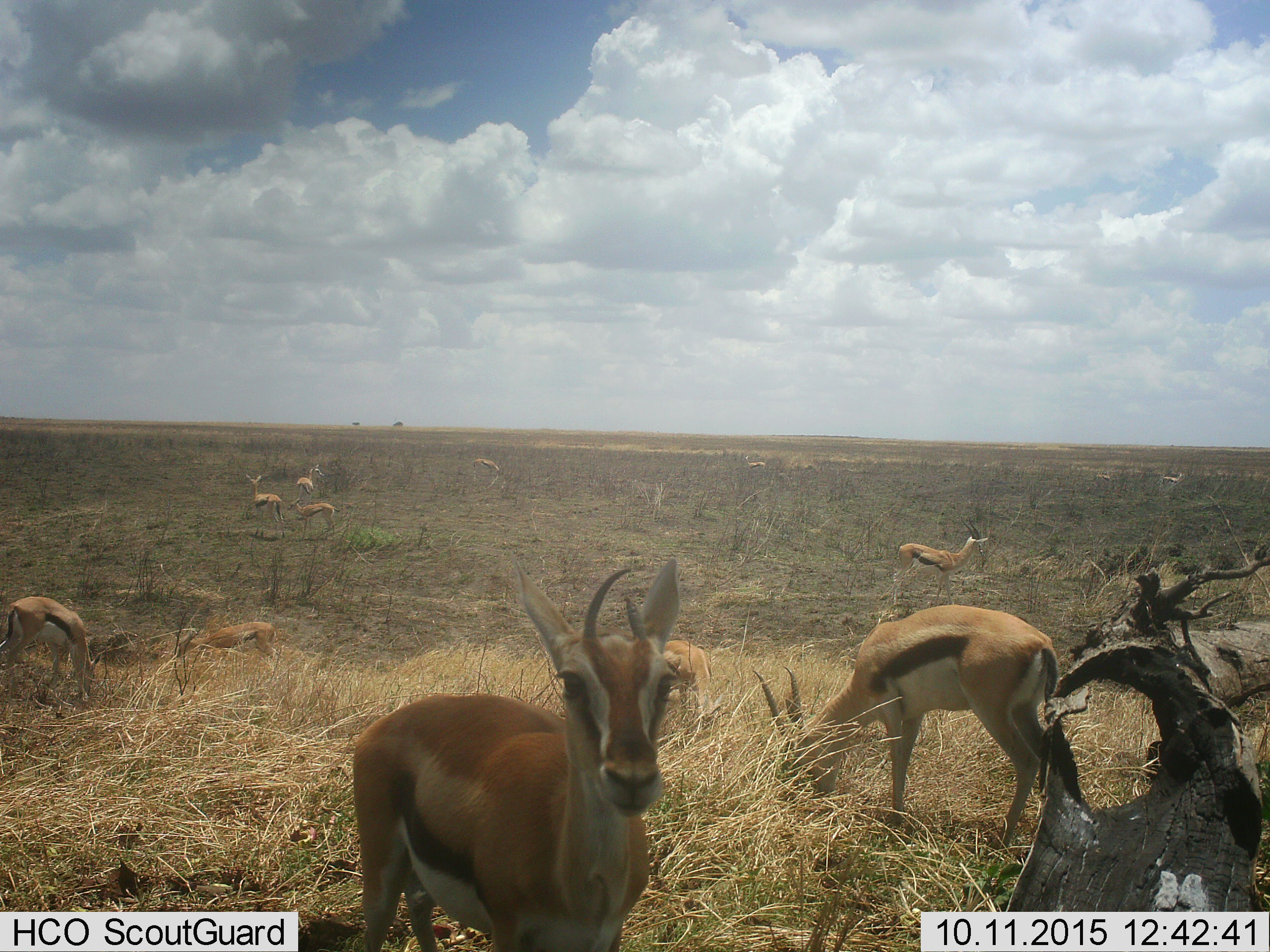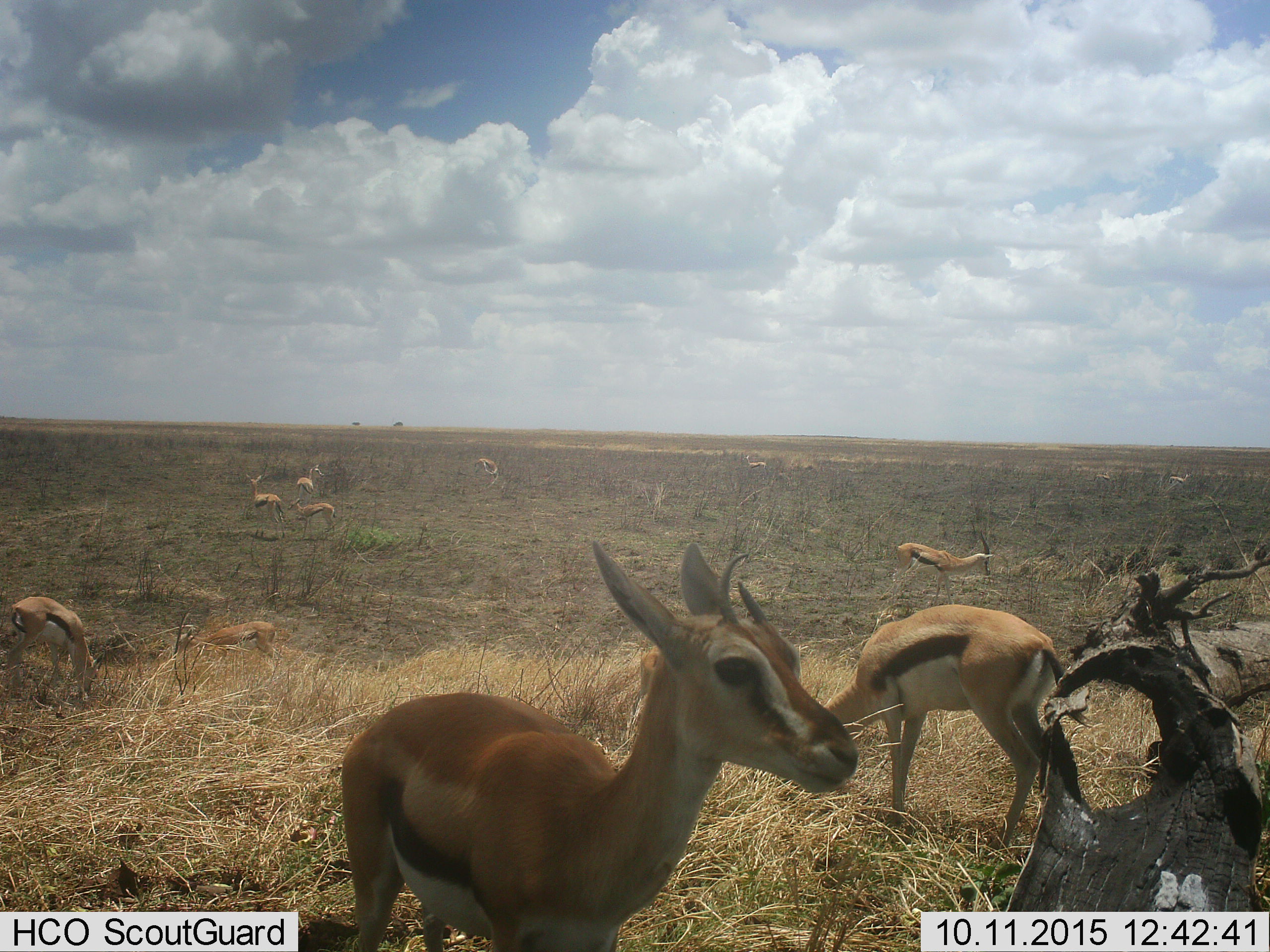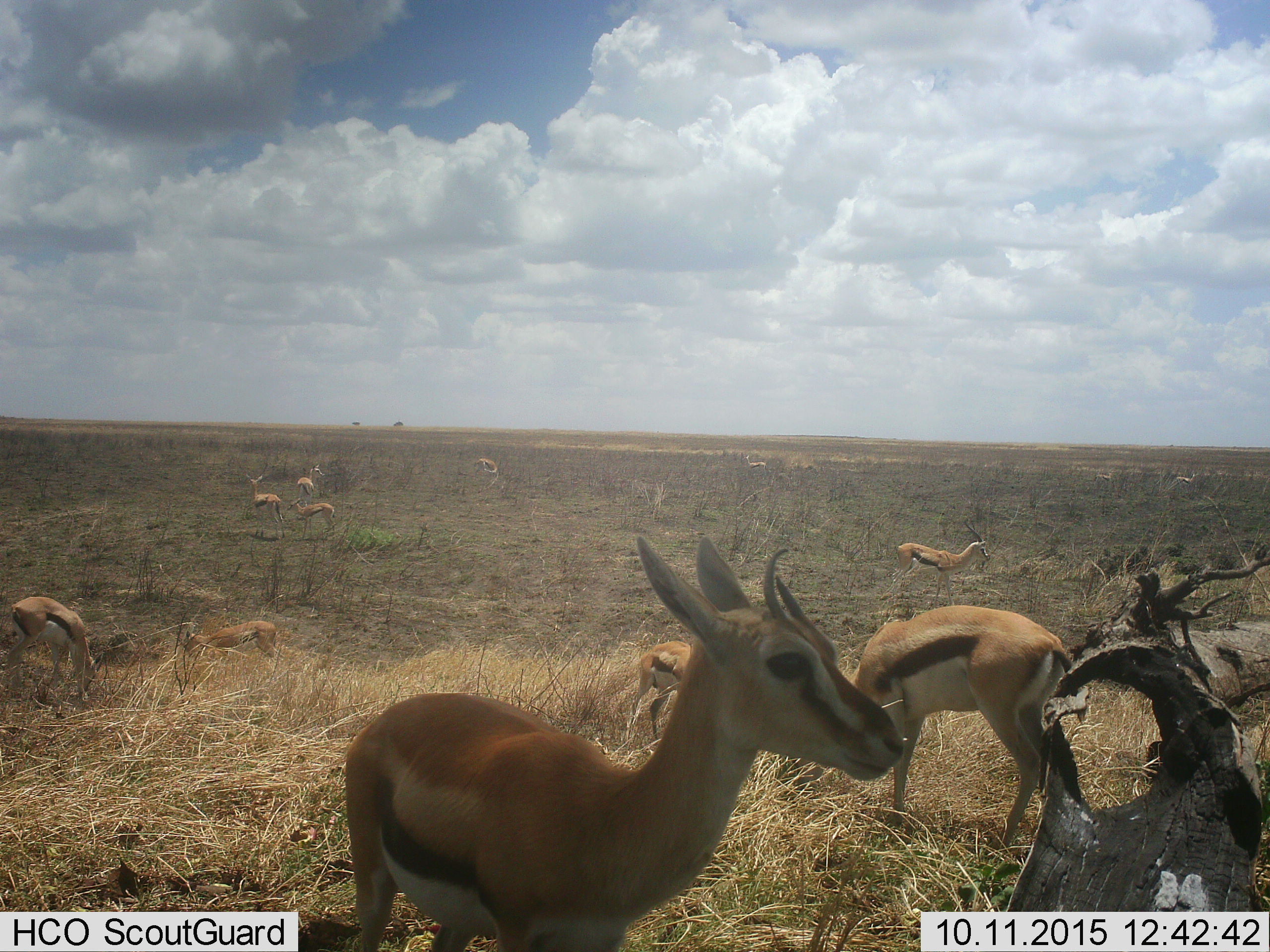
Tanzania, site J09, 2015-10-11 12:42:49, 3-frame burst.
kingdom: Animalia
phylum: Chordata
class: Mammalia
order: Artiodactyla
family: Bovidae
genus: Eudorcas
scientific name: Eudorcas thomsonii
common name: thomson's gazelle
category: gazellethomsons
Gazellethomsons (thomson's gazelle) (Eudorcas thomsonii), count 11-50. Behavior (volunteer vote fractions): standing 90%, resting 0%, moving 60%, interacting 10%. Young present (vote fraction): 10%. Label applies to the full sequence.